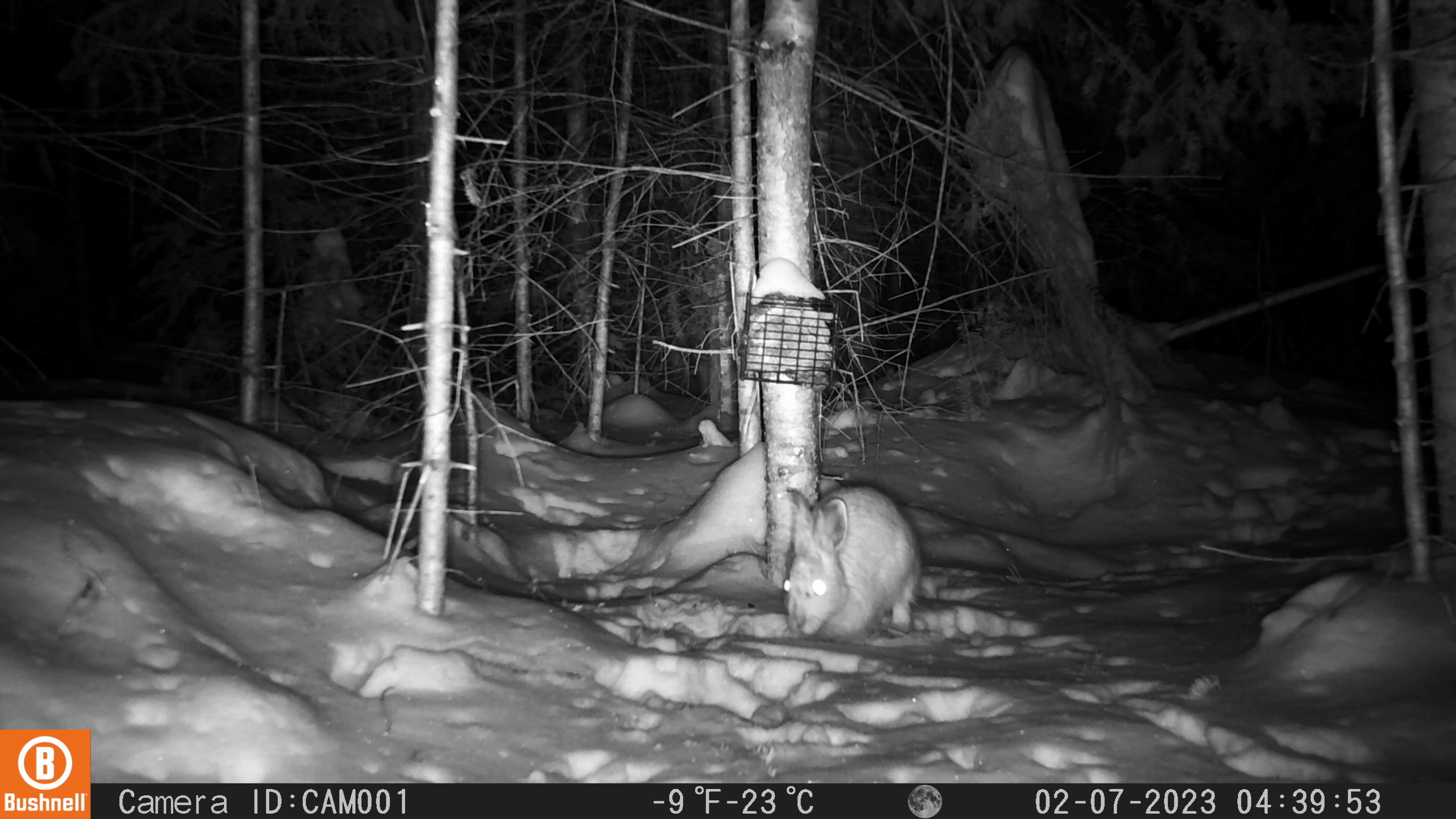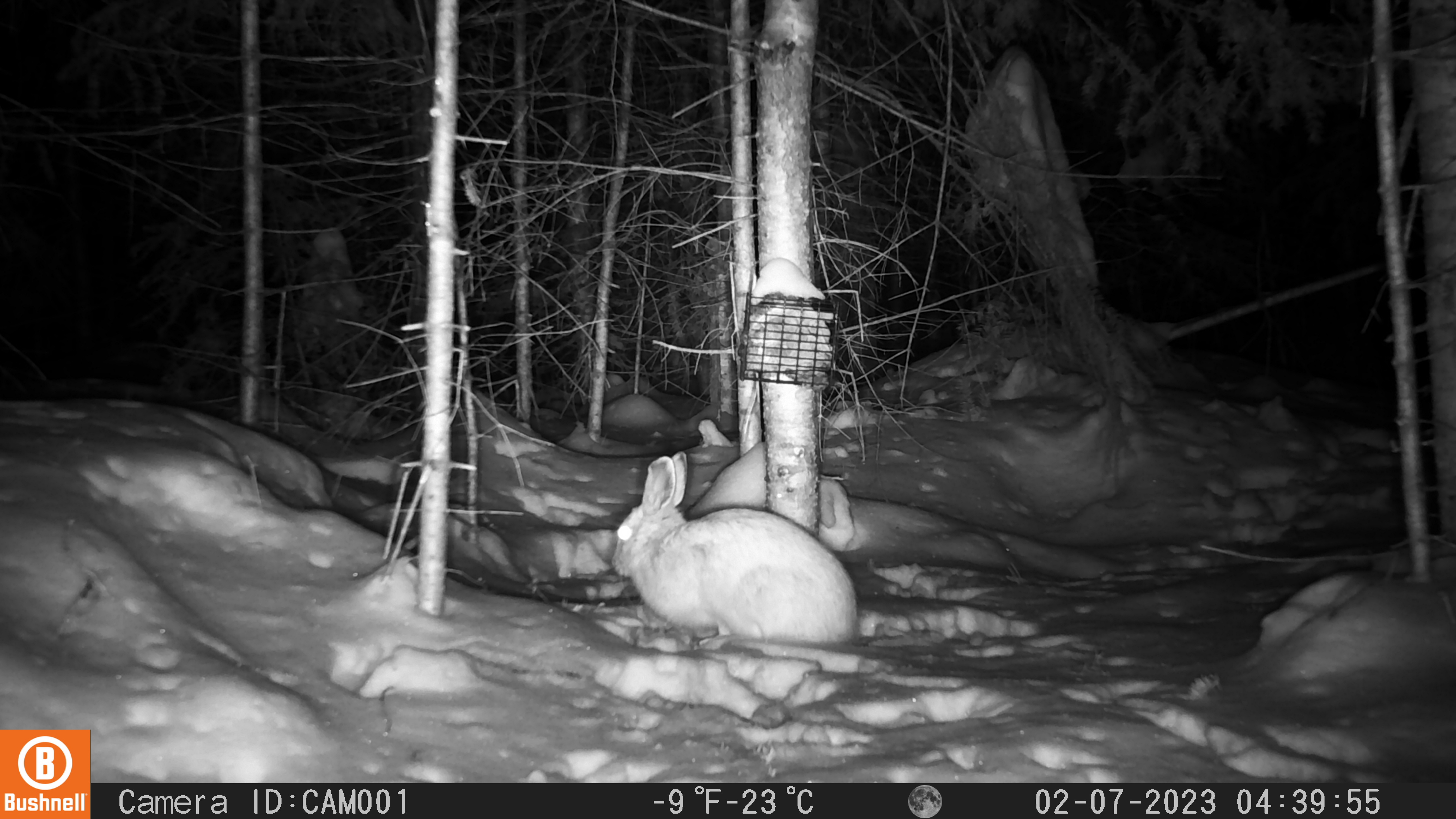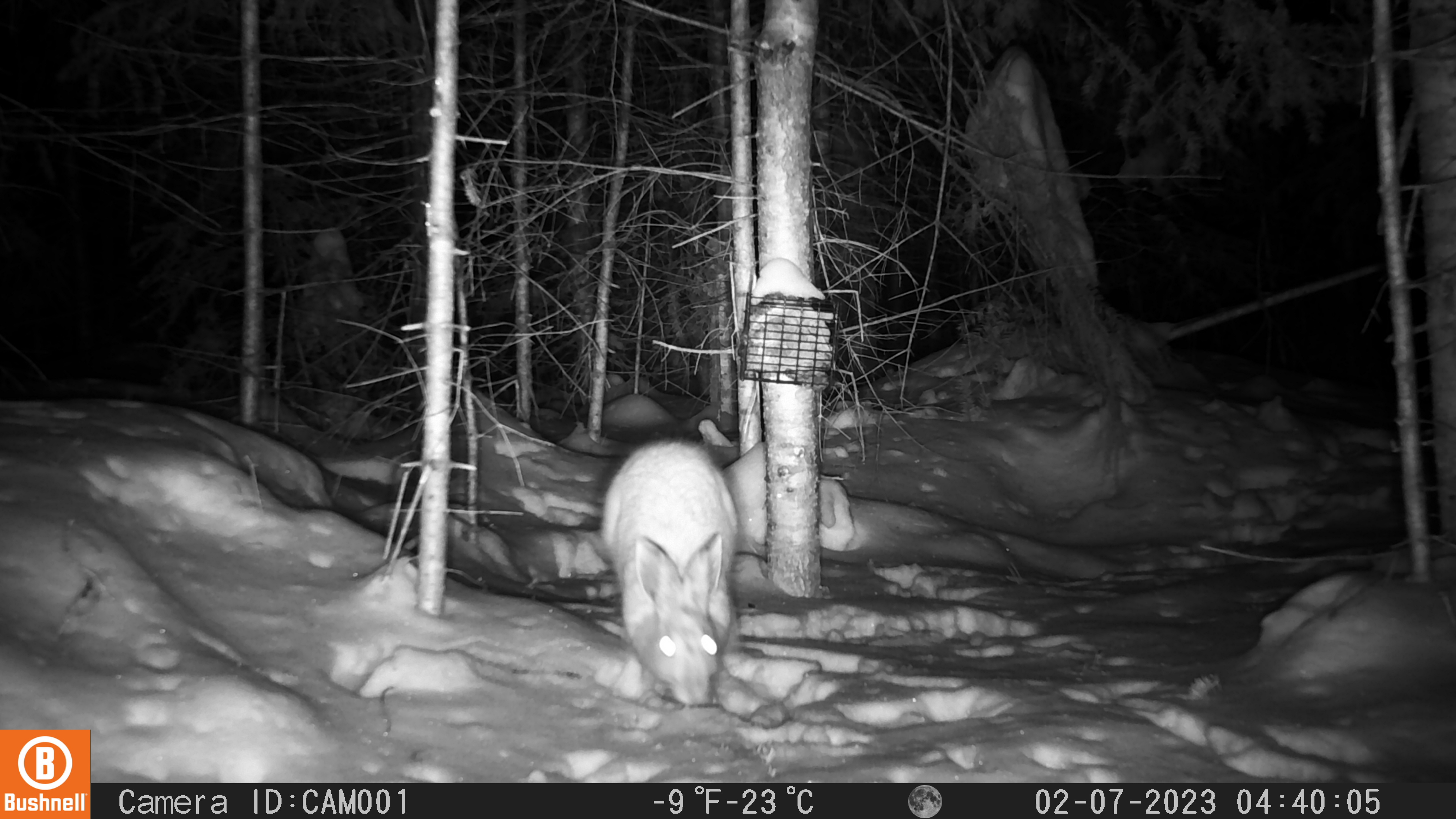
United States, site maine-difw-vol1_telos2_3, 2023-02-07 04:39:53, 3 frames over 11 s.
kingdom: Animalia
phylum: Chordata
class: Mammalia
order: Lagomorpha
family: Leporidae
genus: Lepus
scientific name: Lepus americanus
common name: snowshoe hare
Snowshoe hare (Lepus americanus).